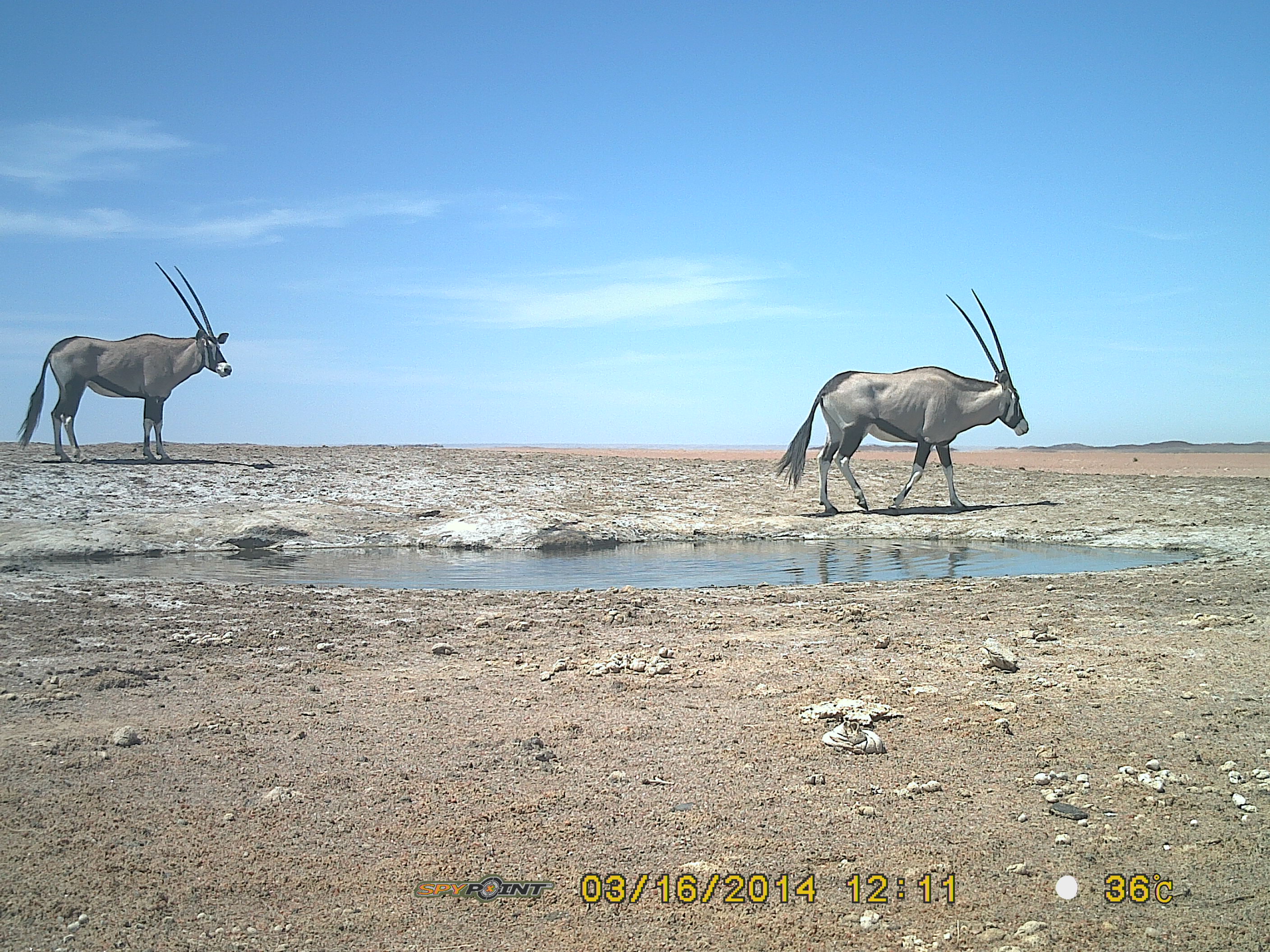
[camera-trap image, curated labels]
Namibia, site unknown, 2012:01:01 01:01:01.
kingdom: Animalia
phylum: Chordata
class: Mammalia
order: Artiodactyla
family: Bovidae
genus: Oryx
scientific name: Oryx gazella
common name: gemsbok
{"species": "Oryx gazella (gemsbok)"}